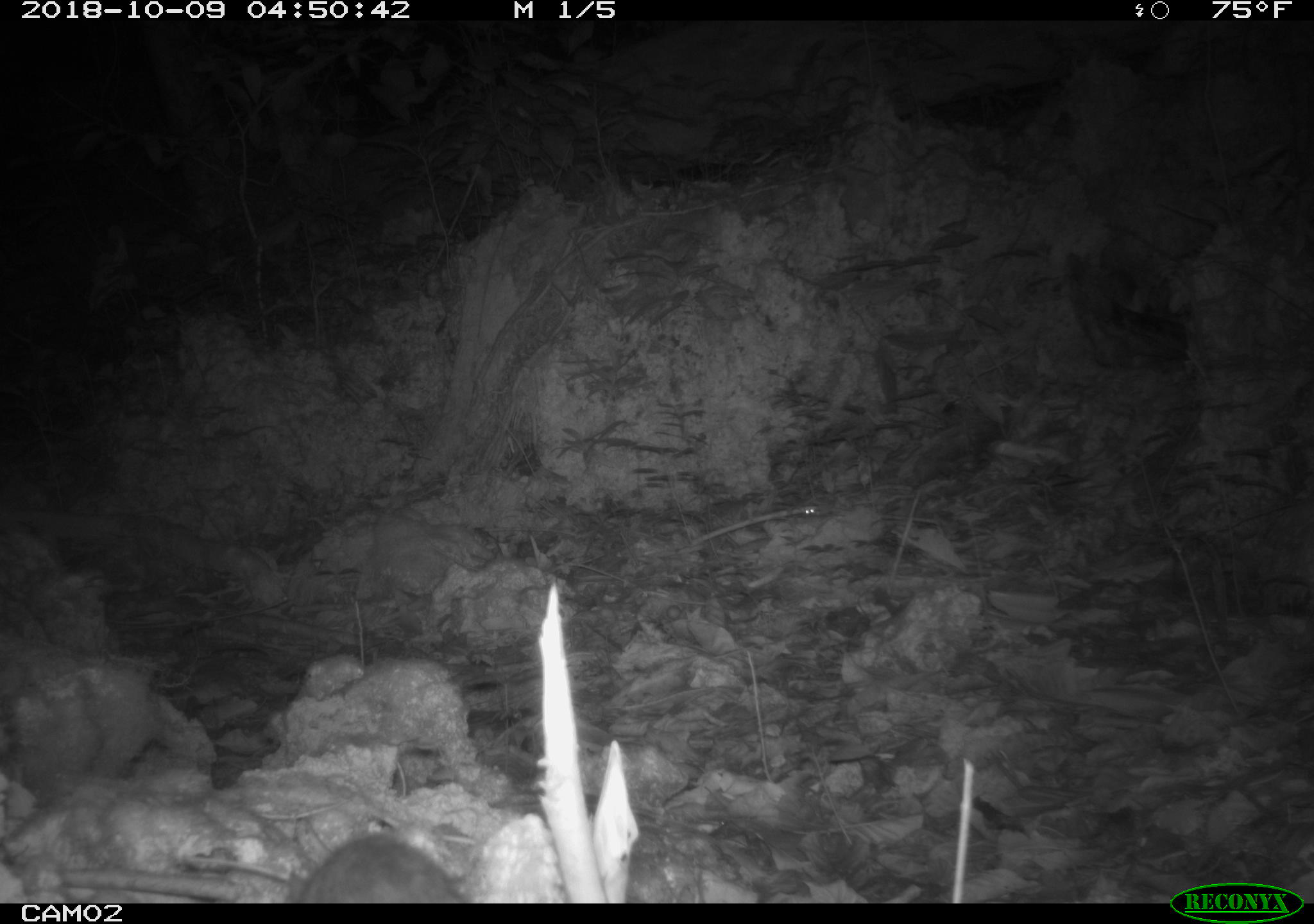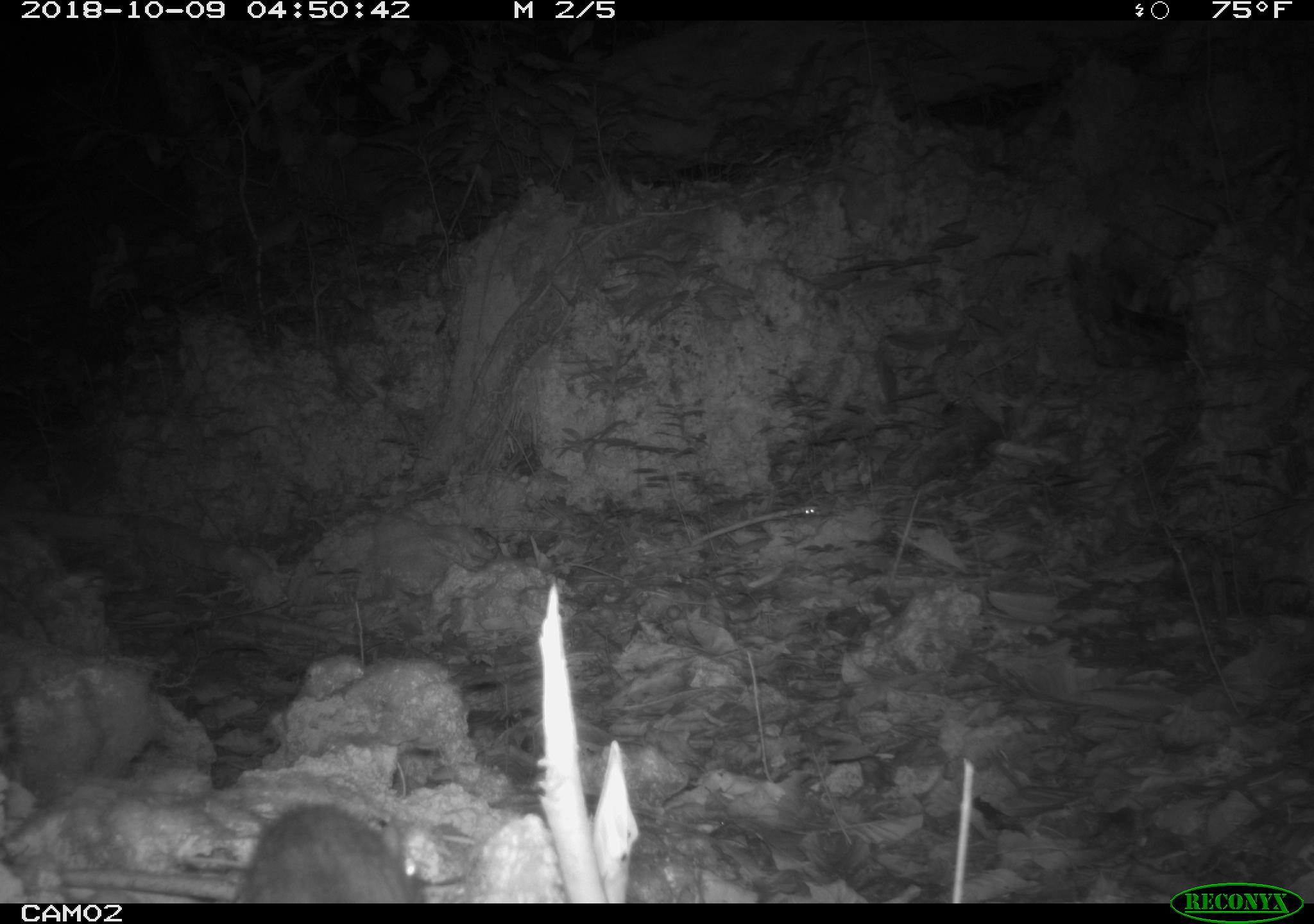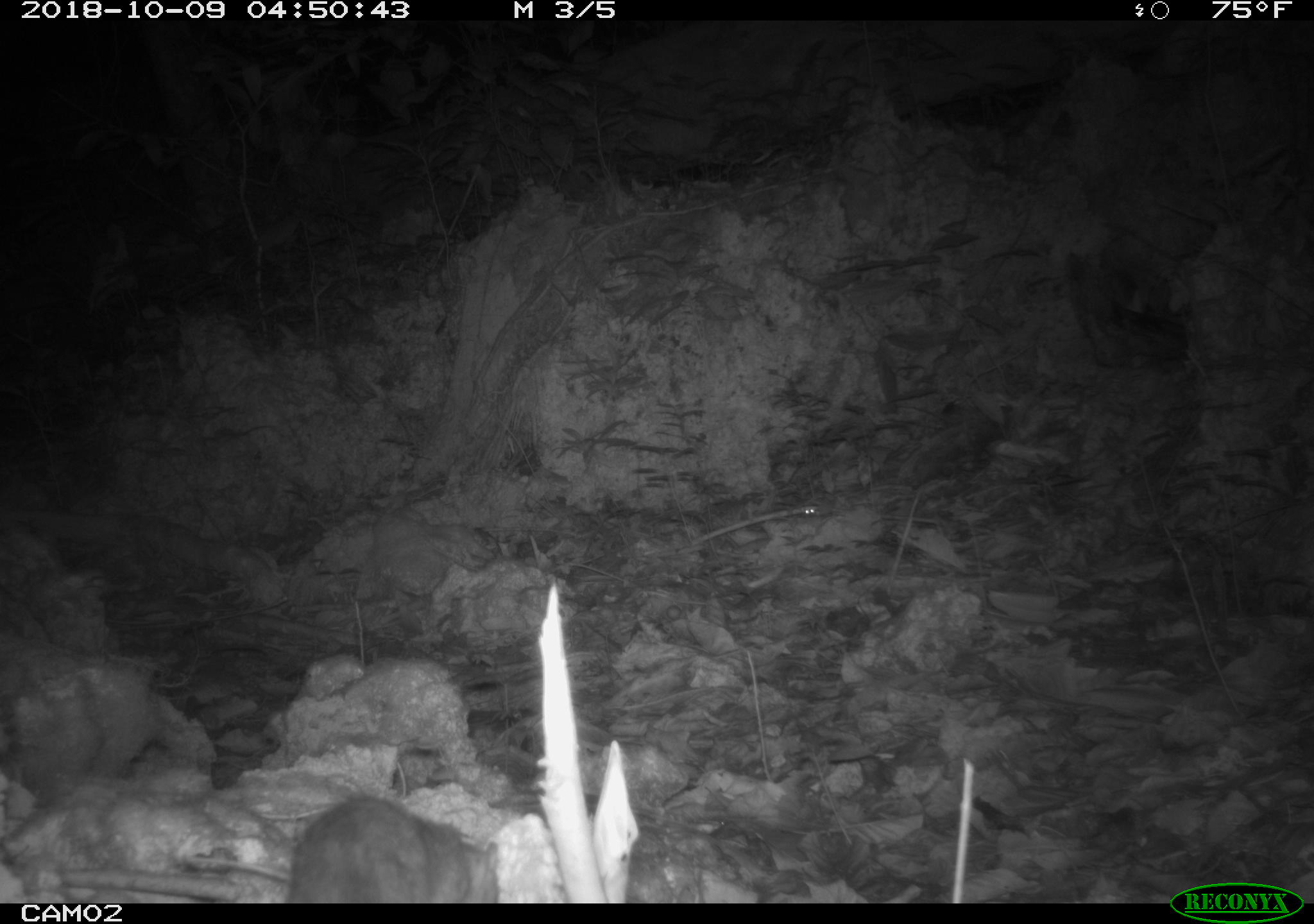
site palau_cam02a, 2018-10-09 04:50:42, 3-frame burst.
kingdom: Animalia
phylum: Chordata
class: Mammalia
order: Rodentia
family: Muridae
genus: Rattus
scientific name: Rattus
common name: rat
Rat (Rattus).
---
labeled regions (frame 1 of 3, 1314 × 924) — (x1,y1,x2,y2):
rat: (280,830,470,903)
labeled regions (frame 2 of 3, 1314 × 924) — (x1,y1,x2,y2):
rat: (153,784,437,905)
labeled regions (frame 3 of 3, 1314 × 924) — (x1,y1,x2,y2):
rat: (153,784,515,901)